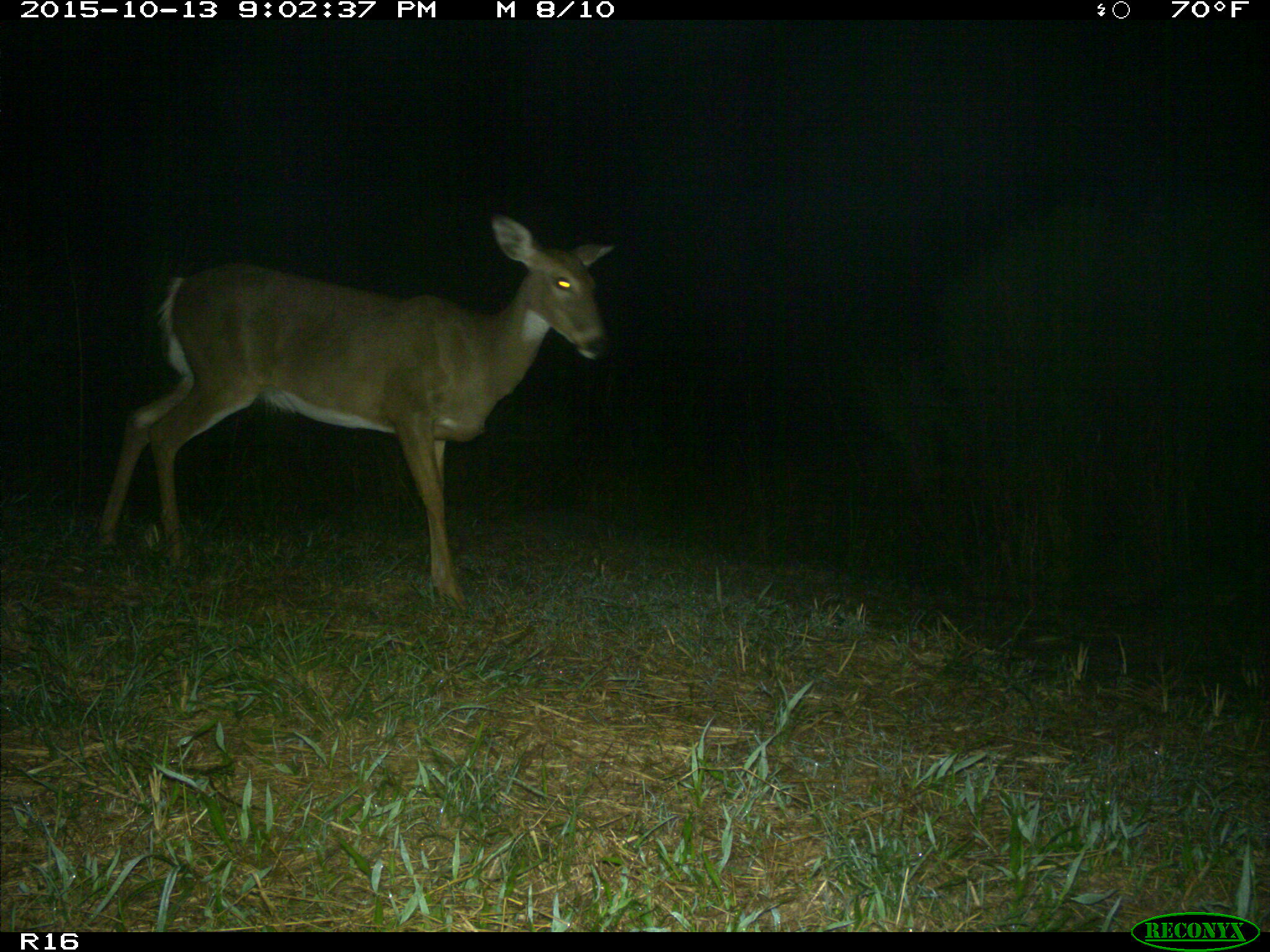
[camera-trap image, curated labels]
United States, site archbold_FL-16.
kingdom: Animalia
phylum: Chordata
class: Mammalia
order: Artiodactyla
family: Cervidae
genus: Odocoileus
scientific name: Odocoileus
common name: deer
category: unidentified deer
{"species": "unidentified deer (deer) (Odocoileus)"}